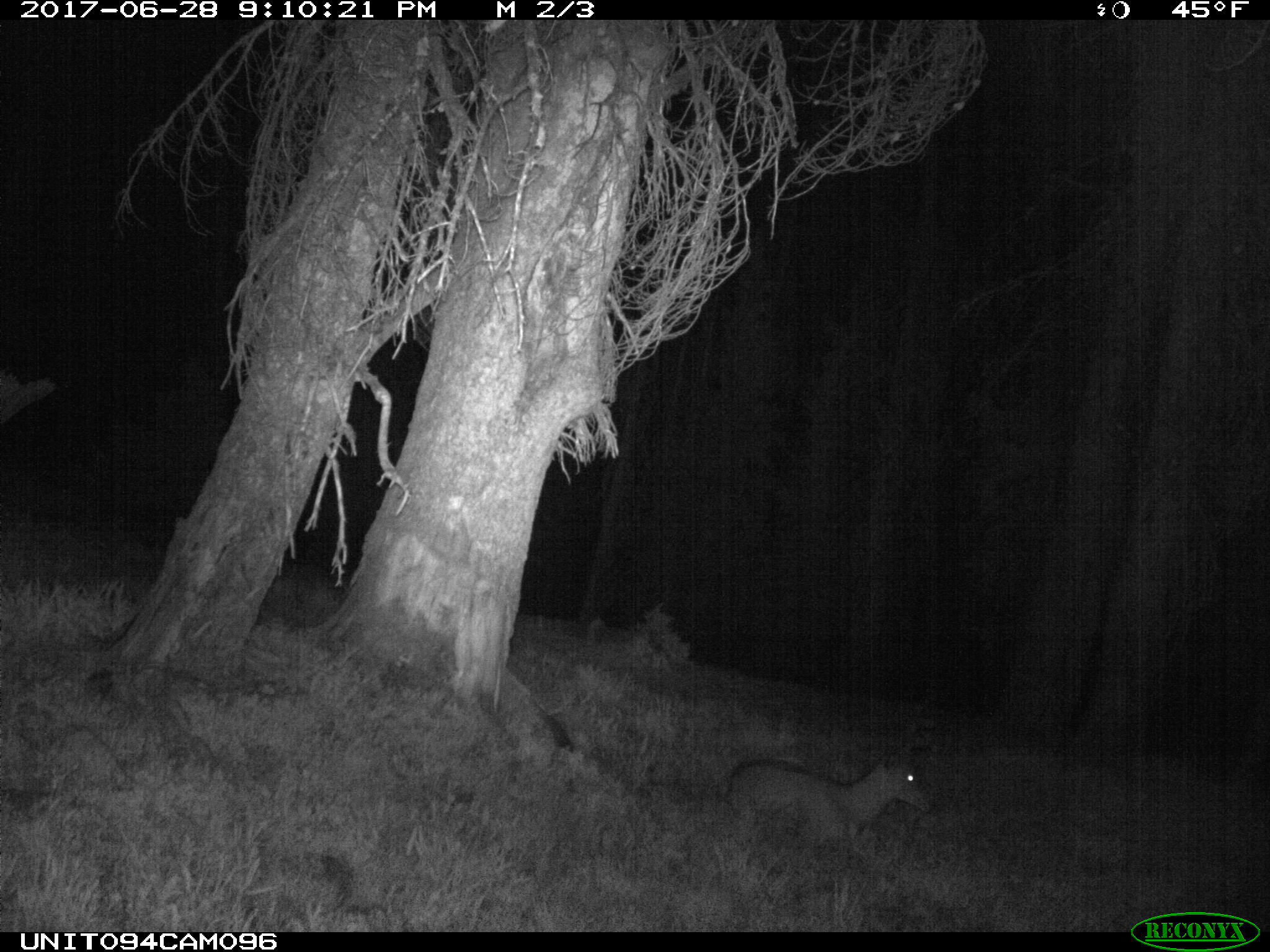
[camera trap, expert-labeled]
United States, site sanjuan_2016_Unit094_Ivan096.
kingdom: Animalia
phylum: Chordata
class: Mammalia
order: Artiodactyla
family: Cervidae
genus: Odocoileus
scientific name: Odocoileus hemionus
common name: mule deer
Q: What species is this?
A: Odocoileus hemionus (mule deer).